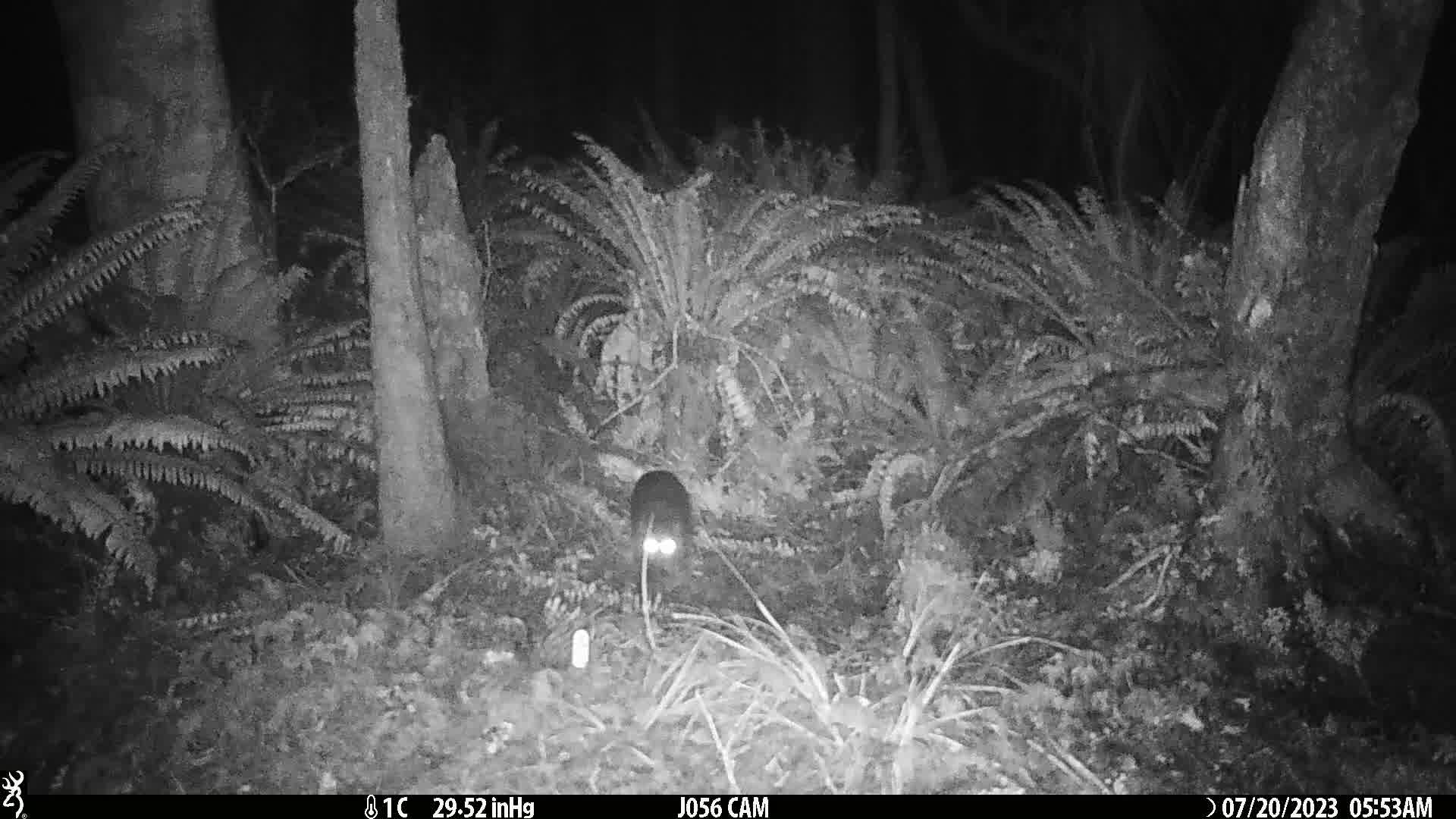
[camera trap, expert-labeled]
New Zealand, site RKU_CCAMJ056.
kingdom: Animalia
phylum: Chordata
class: Mammalia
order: Carnivora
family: Felidae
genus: Felis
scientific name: Felis catus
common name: domestic cat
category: cat